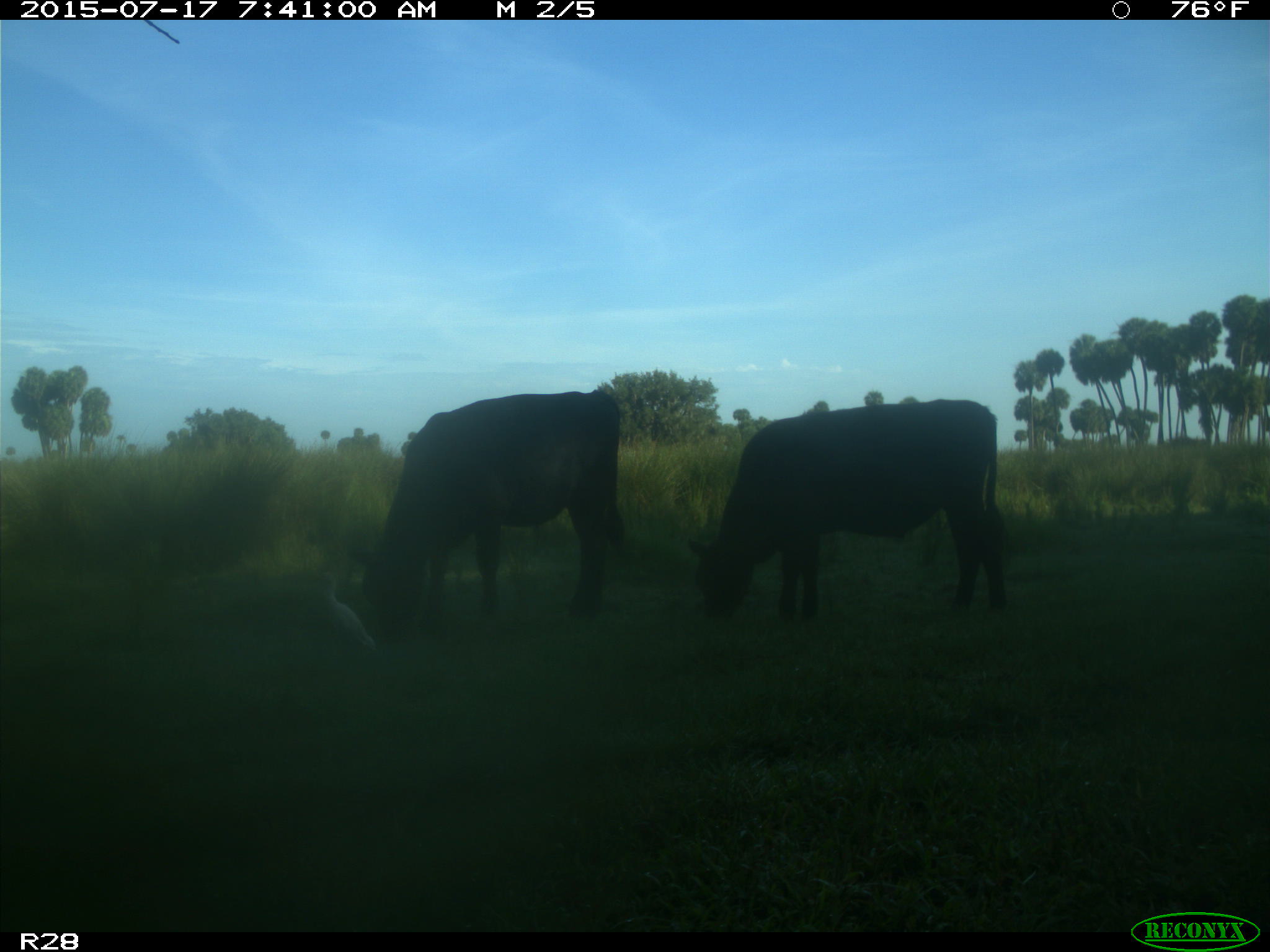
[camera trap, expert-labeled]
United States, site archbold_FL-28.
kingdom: Animalia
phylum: Chordata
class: Mammalia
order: Artiodactyla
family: Bovidae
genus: Bos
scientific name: Bos taurus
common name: domestic cow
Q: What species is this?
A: Bos taurus (domestic cow).